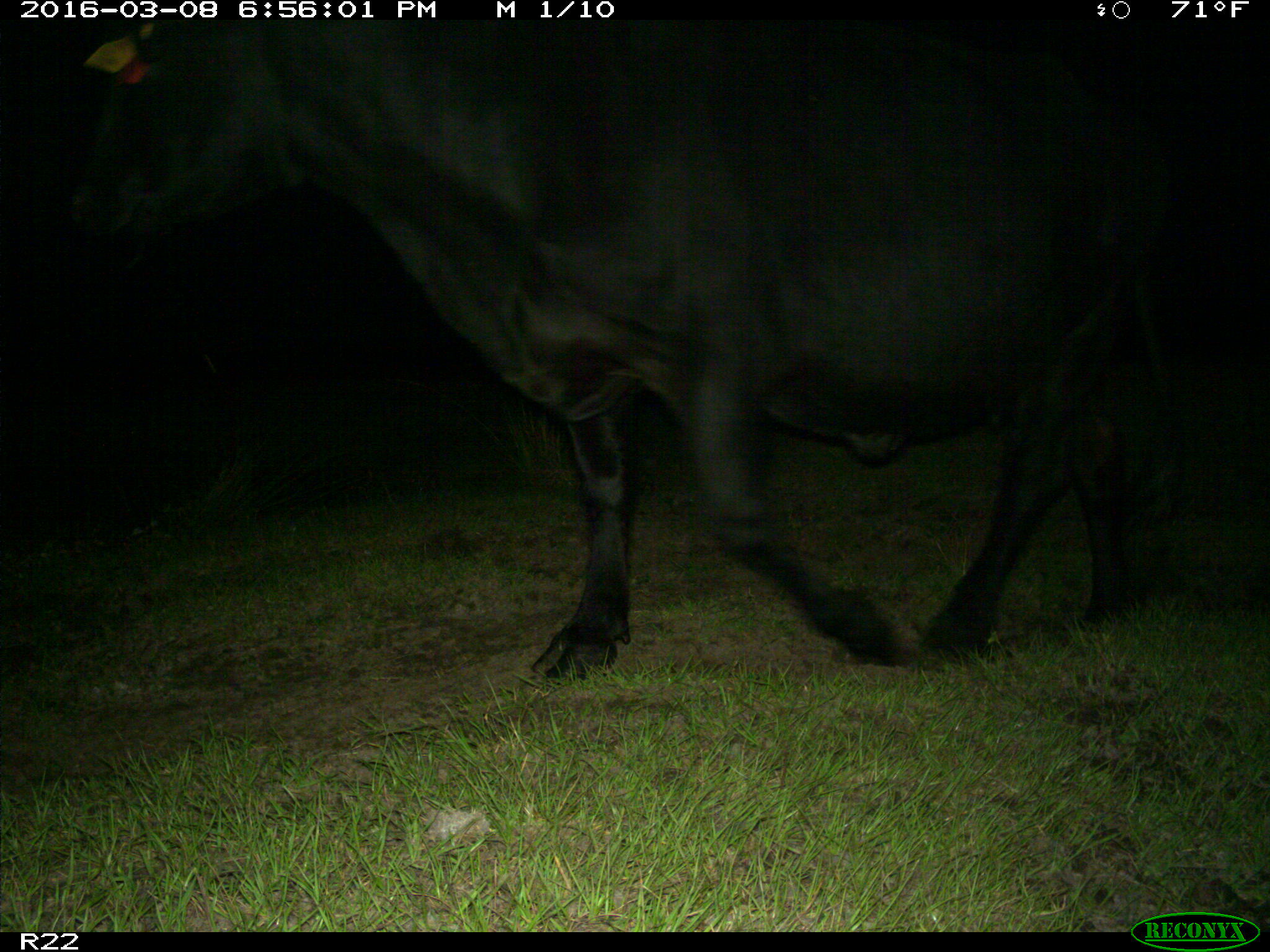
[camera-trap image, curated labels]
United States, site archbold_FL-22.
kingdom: Animalia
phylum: Chordata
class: Mammalia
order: Artiodactyla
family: Bovidae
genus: Bos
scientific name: Bos taurus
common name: domestic cow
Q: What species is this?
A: Bos taurus (domestic cow).